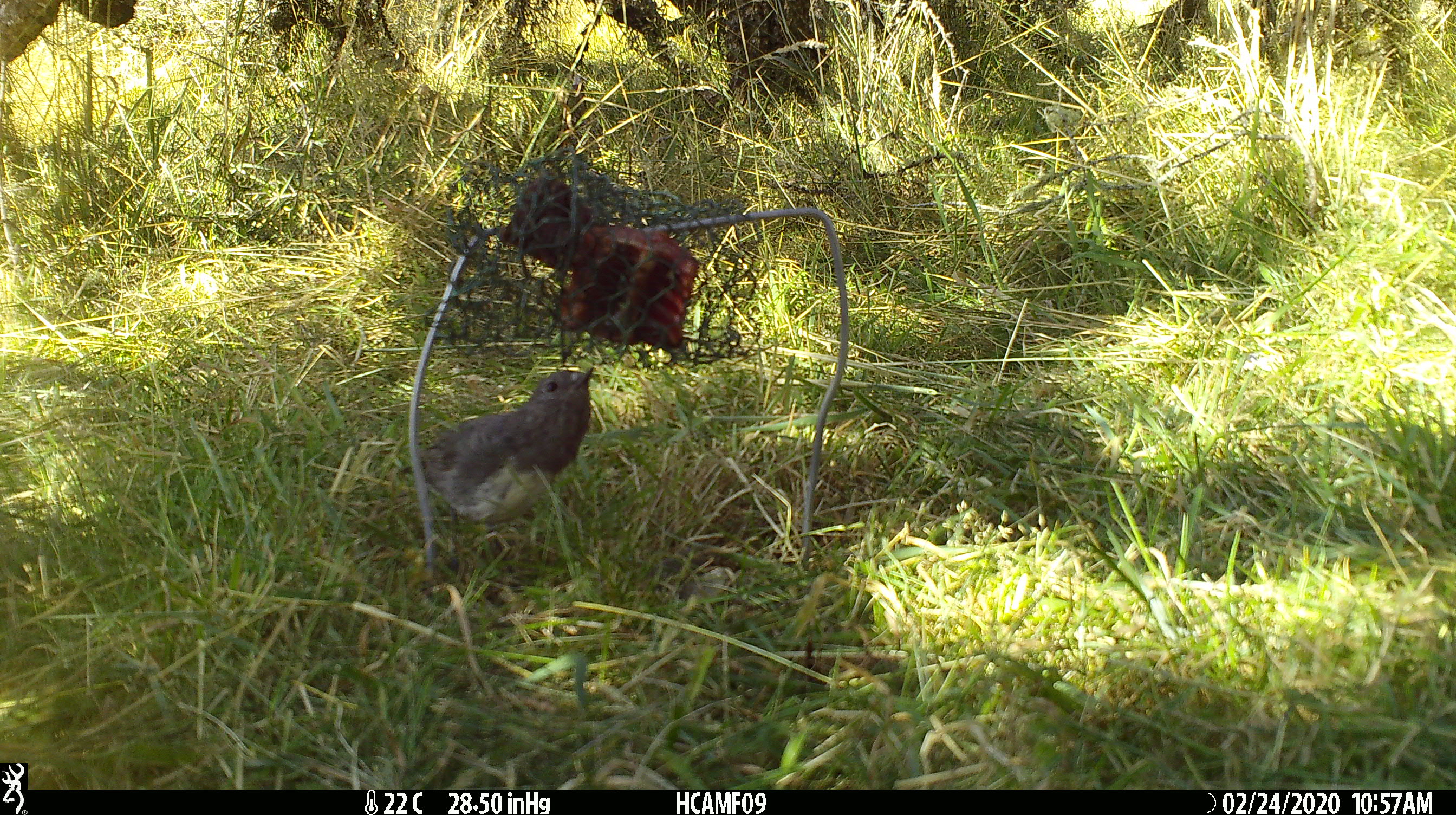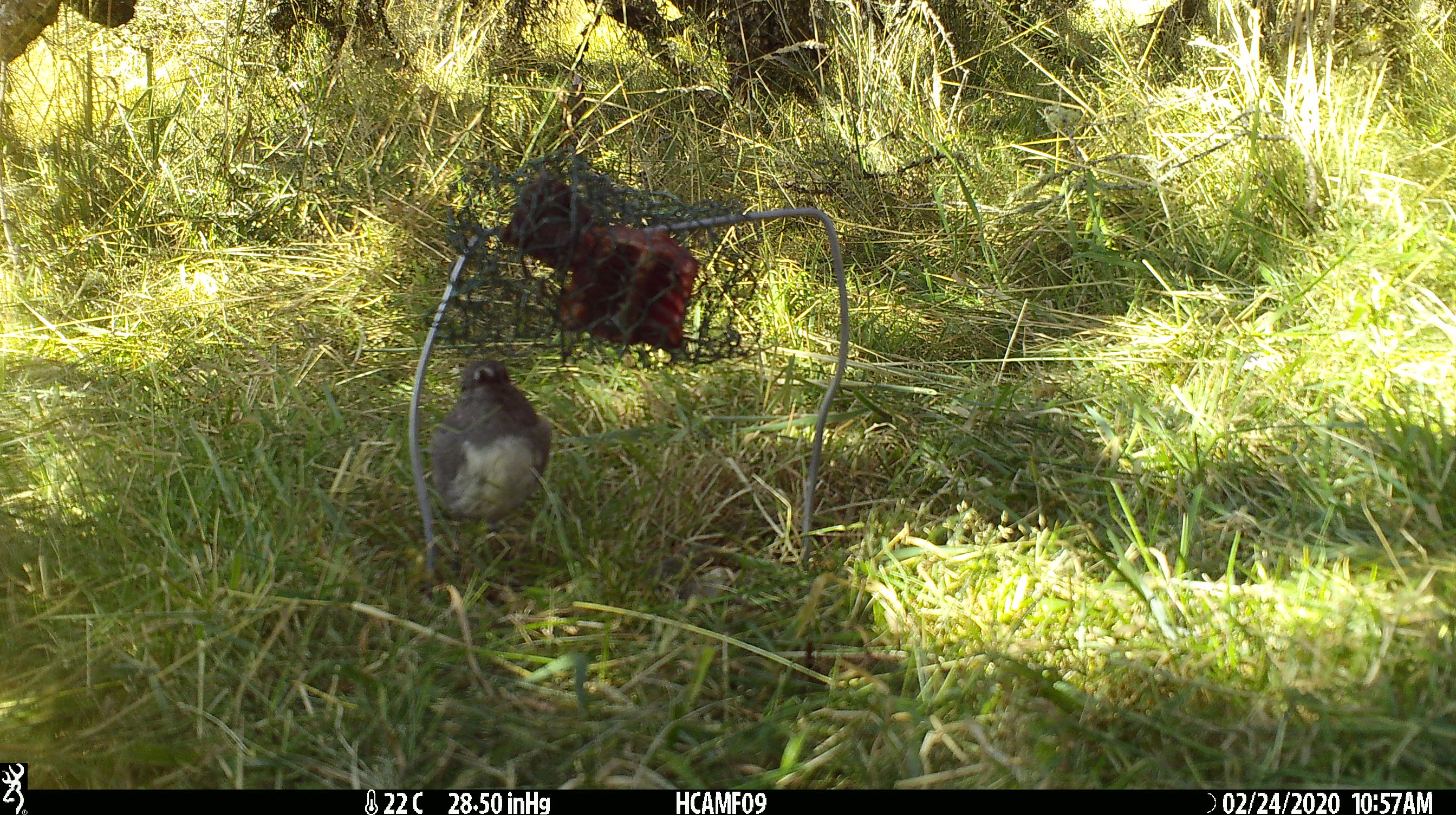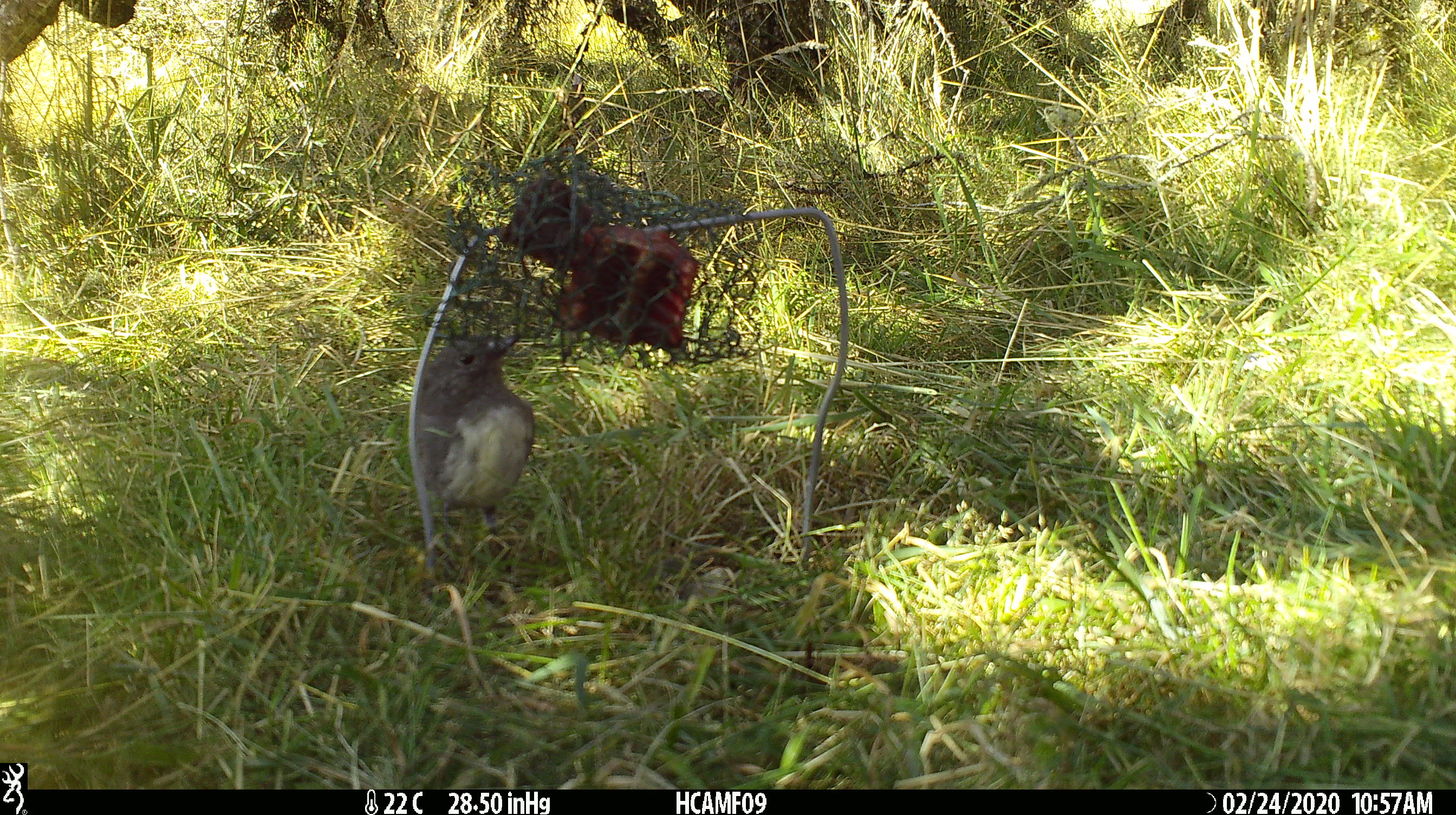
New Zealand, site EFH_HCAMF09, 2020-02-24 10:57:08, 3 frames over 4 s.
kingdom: Animalia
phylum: Chordata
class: Aves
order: Passeriformes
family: Petroicidae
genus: Petroica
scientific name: Petroica australis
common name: new zealand robin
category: robin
Robin (new zealand robin) (Petroica australis).